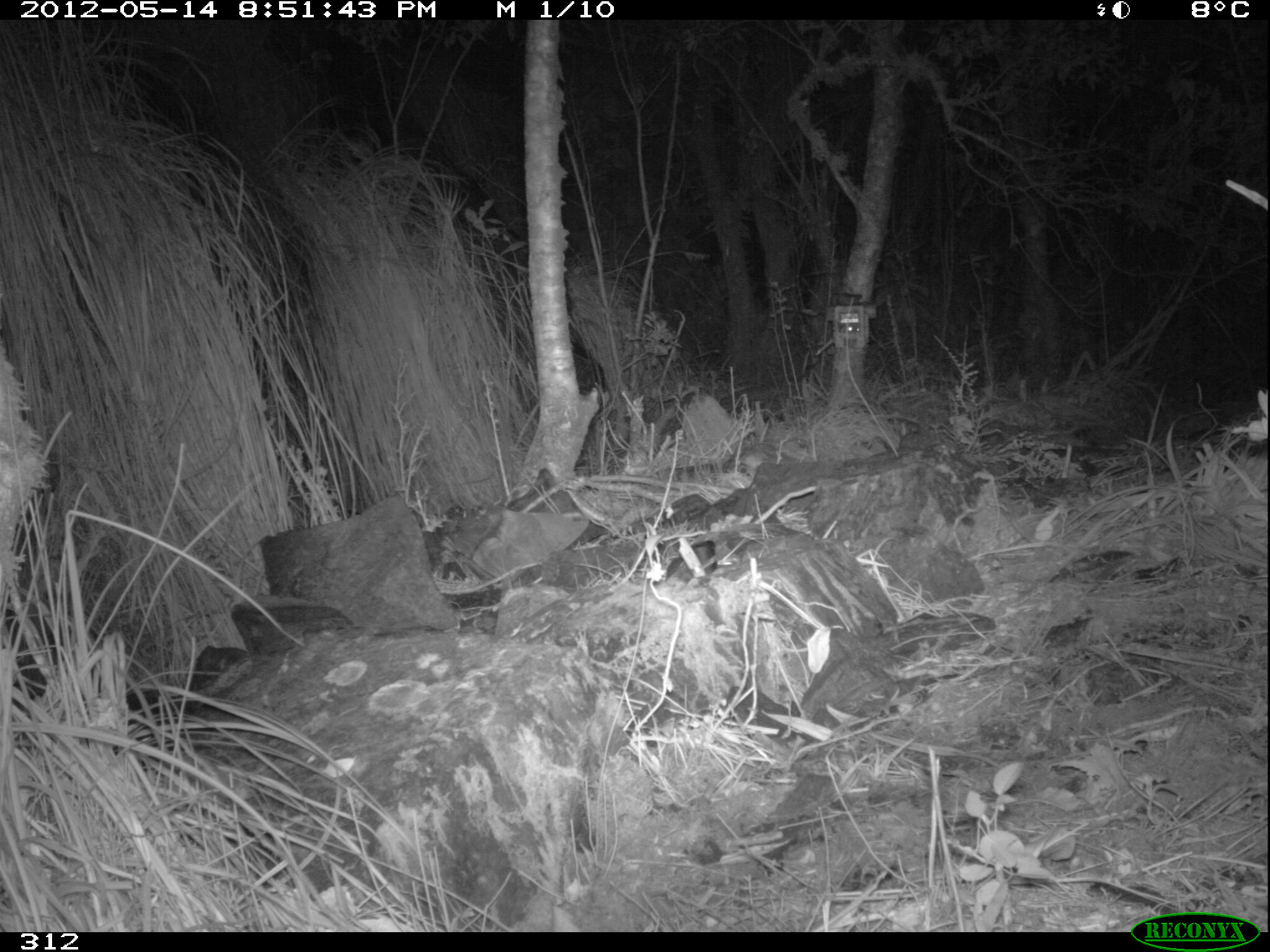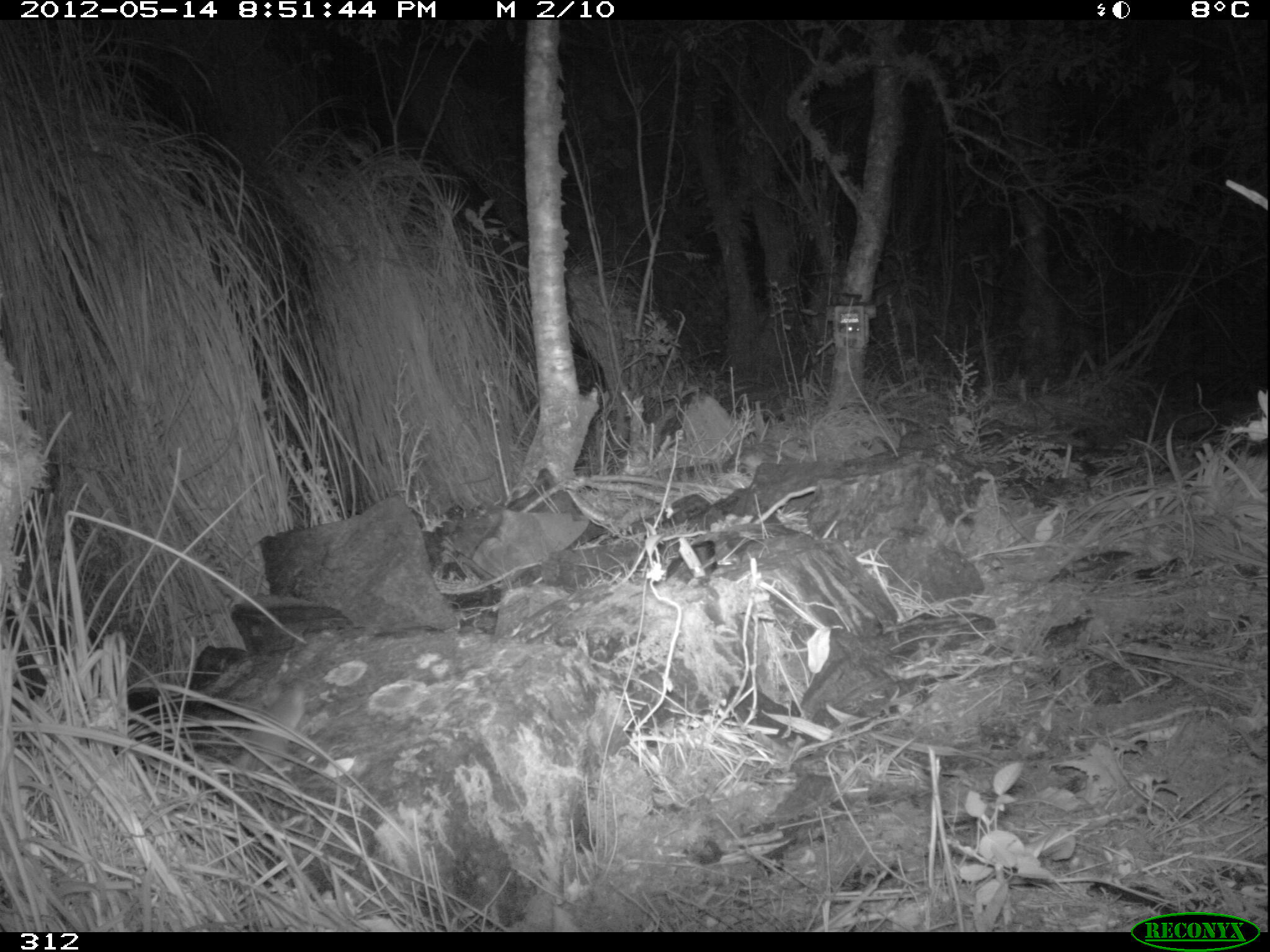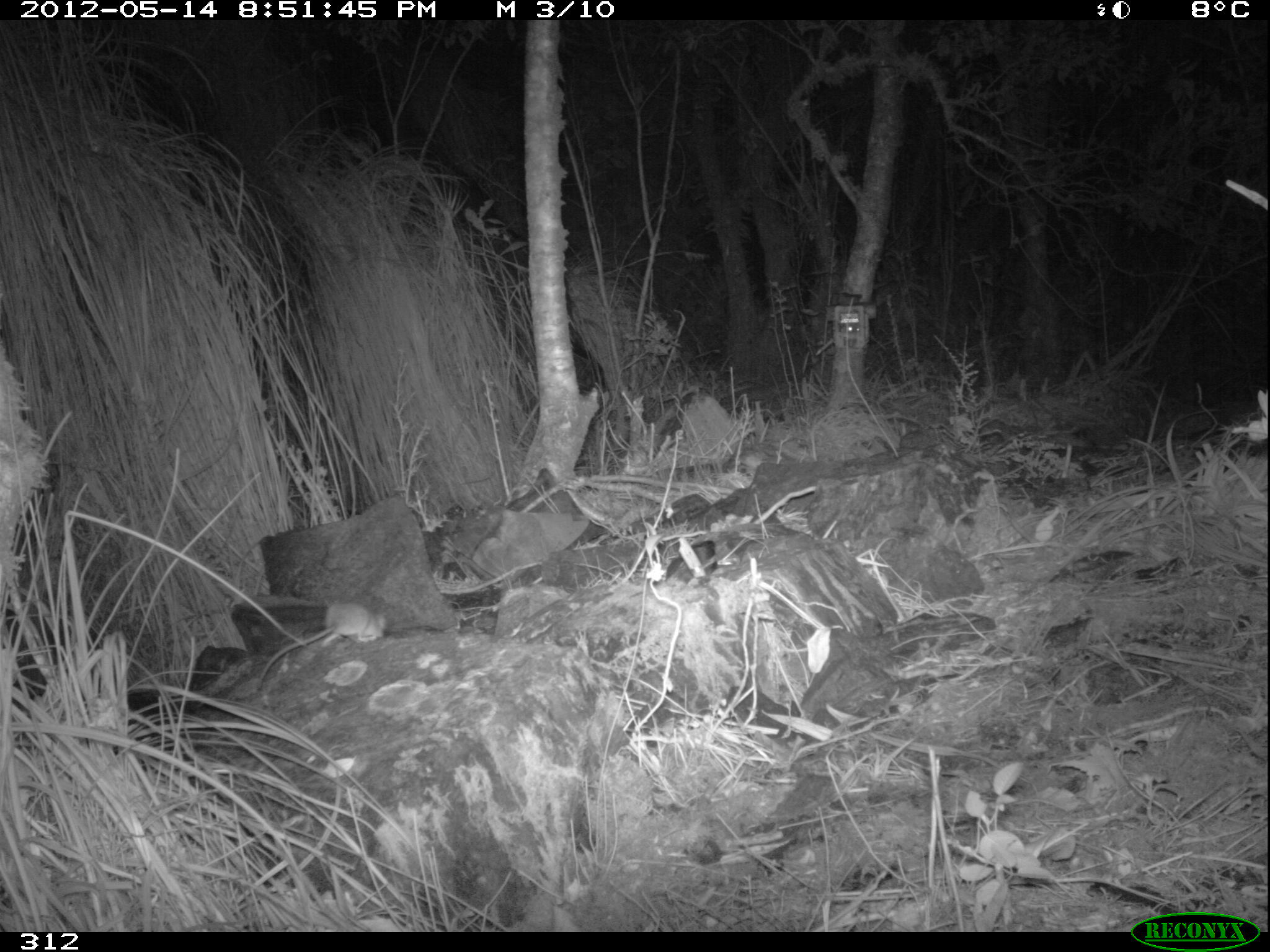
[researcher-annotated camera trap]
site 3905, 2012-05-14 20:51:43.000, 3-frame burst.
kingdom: Animalia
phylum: Chordata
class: Mammalia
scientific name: Marsupialia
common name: marsupials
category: unknown marsupial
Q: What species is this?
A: Unknown marsupial (marsupials) (Marsupialia).